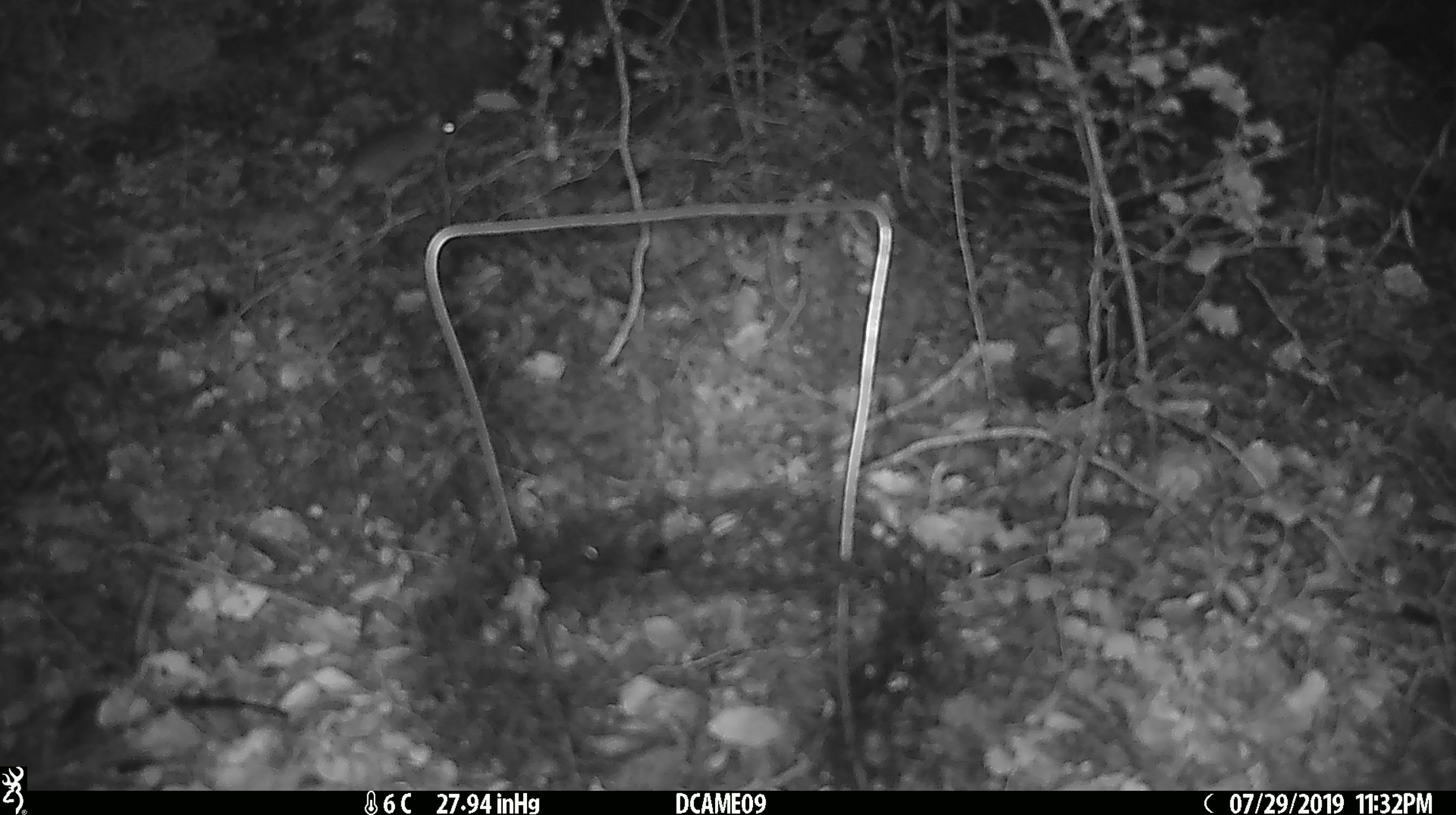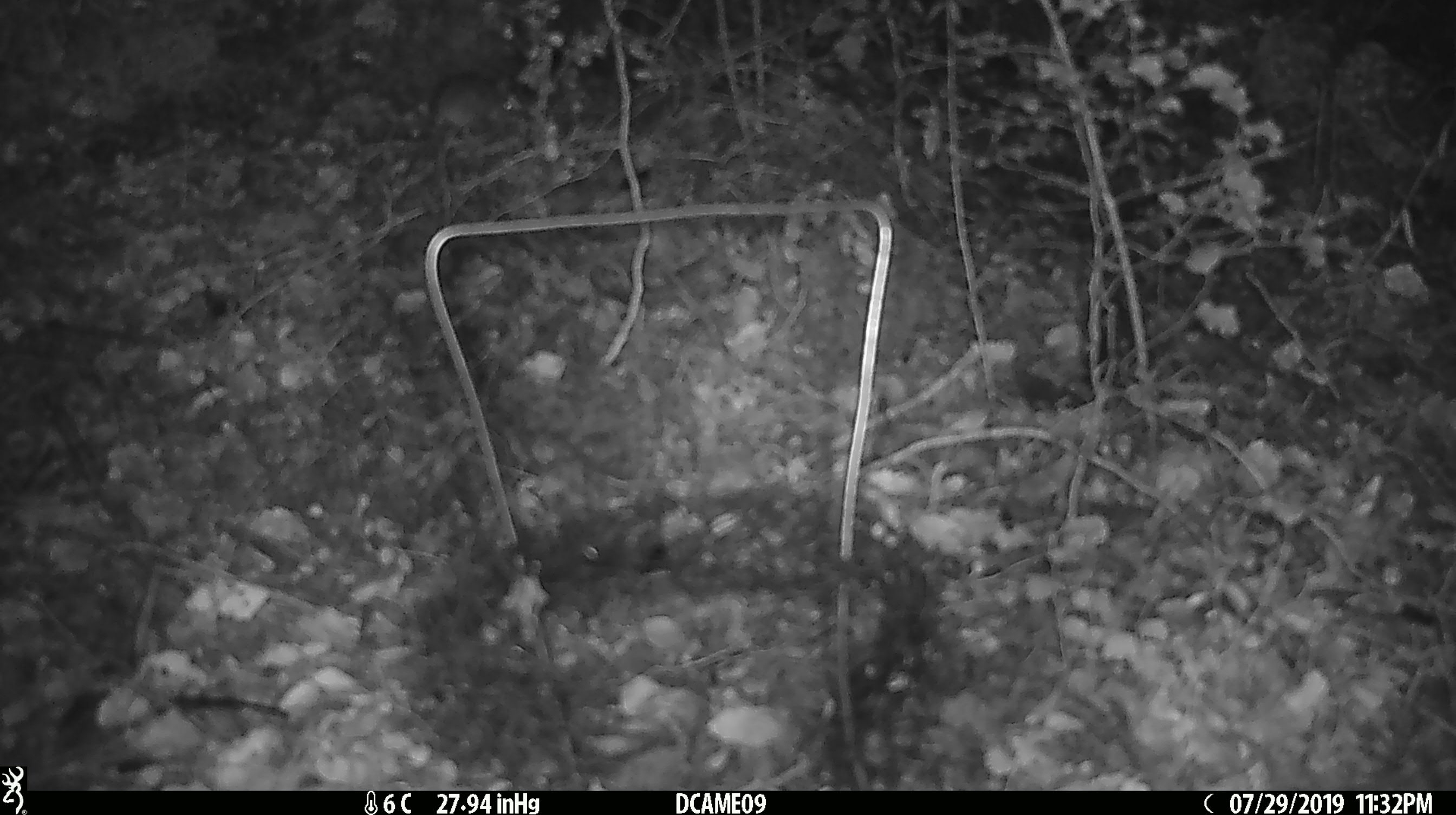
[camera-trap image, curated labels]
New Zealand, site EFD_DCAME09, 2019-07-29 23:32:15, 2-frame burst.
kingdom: Animalia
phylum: Chordata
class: Mammalia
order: Rodentia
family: Muridae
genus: Mus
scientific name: Mus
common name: mouse